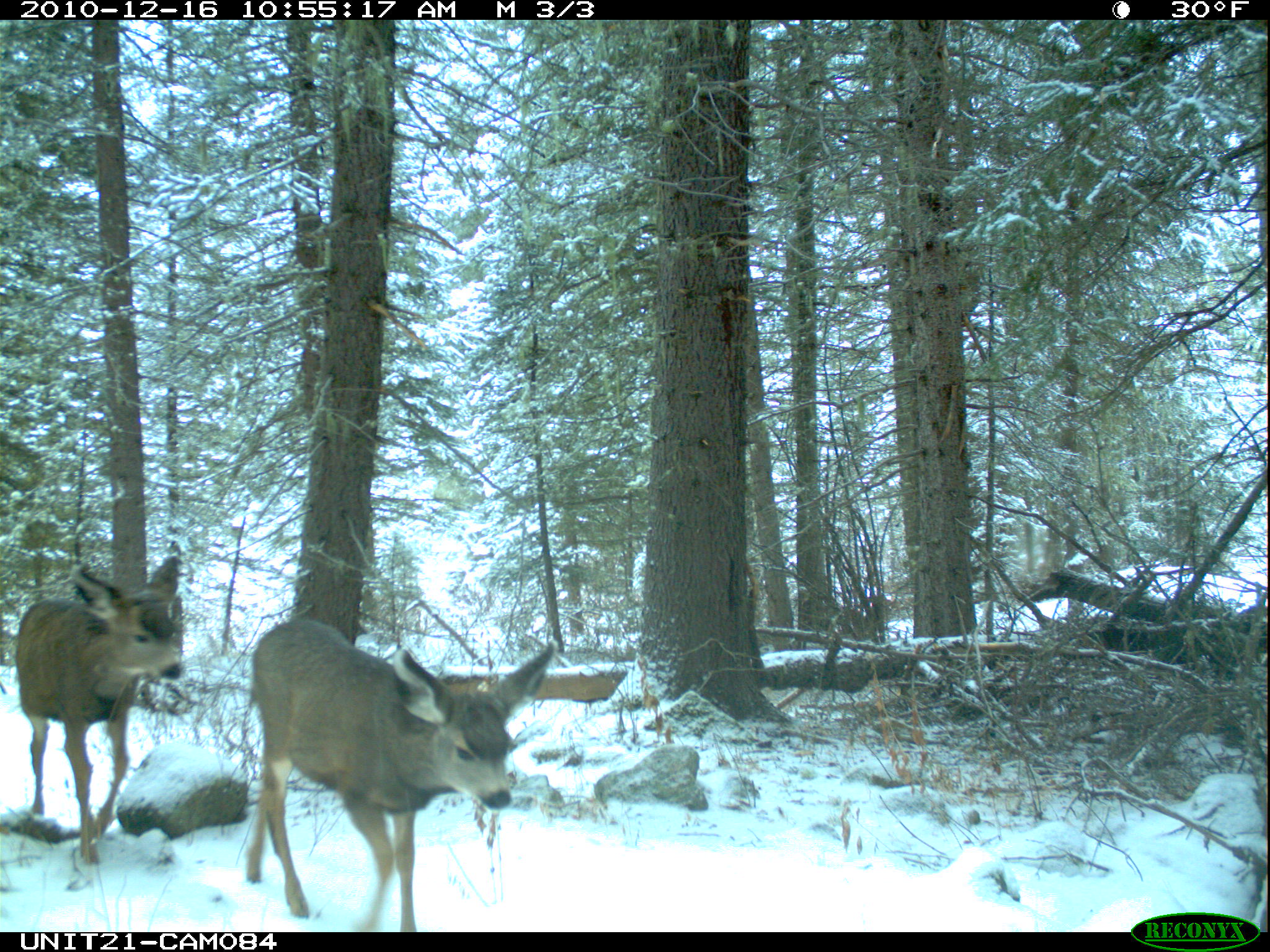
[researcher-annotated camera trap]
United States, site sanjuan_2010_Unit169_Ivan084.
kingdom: Animalia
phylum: Chordata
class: Mammalia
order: Artiodactyla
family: Cervidae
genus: Odocoileus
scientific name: Odocoileus hemionus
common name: mule deer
Odocoileus hemionus (mule deer).